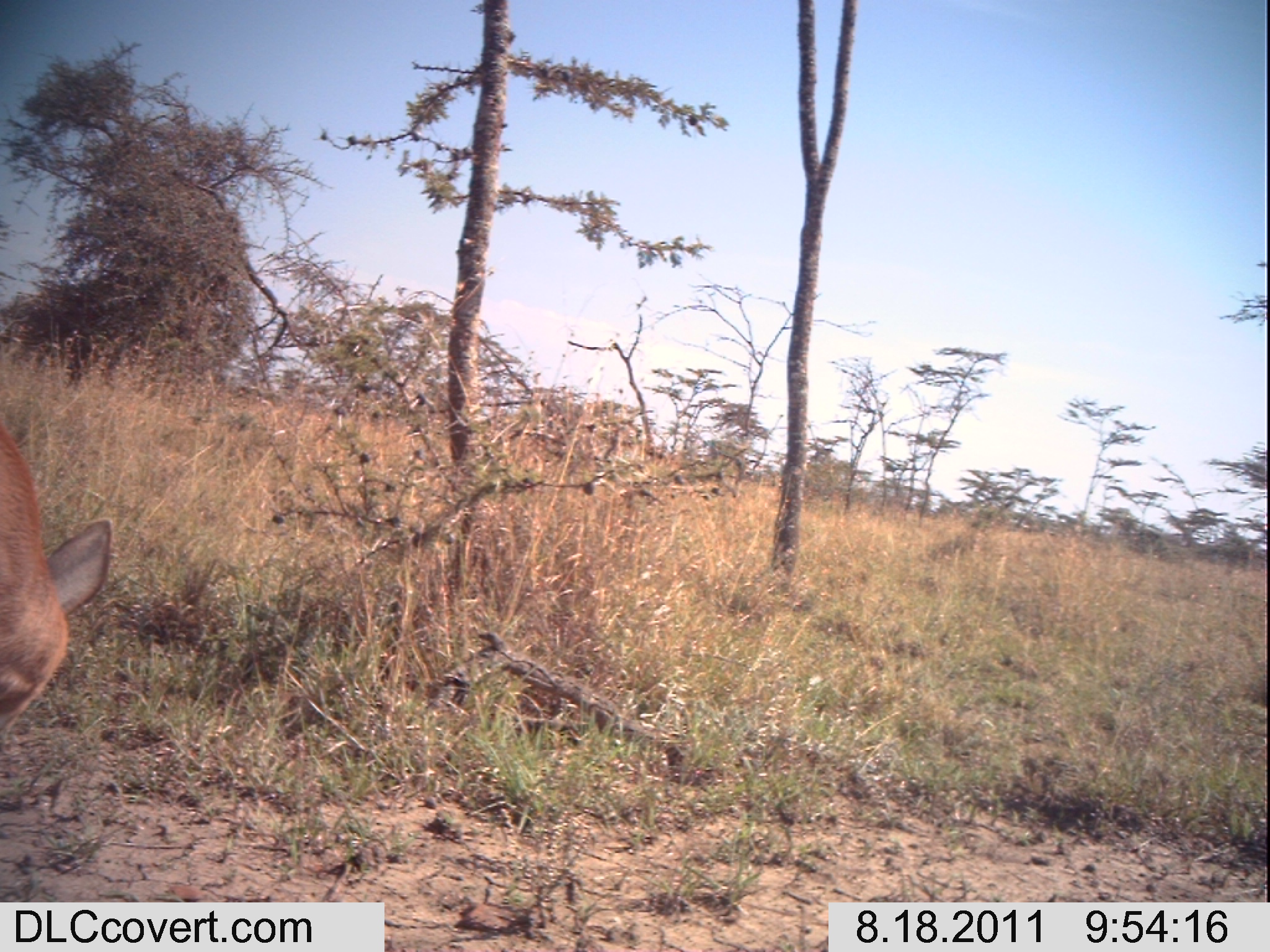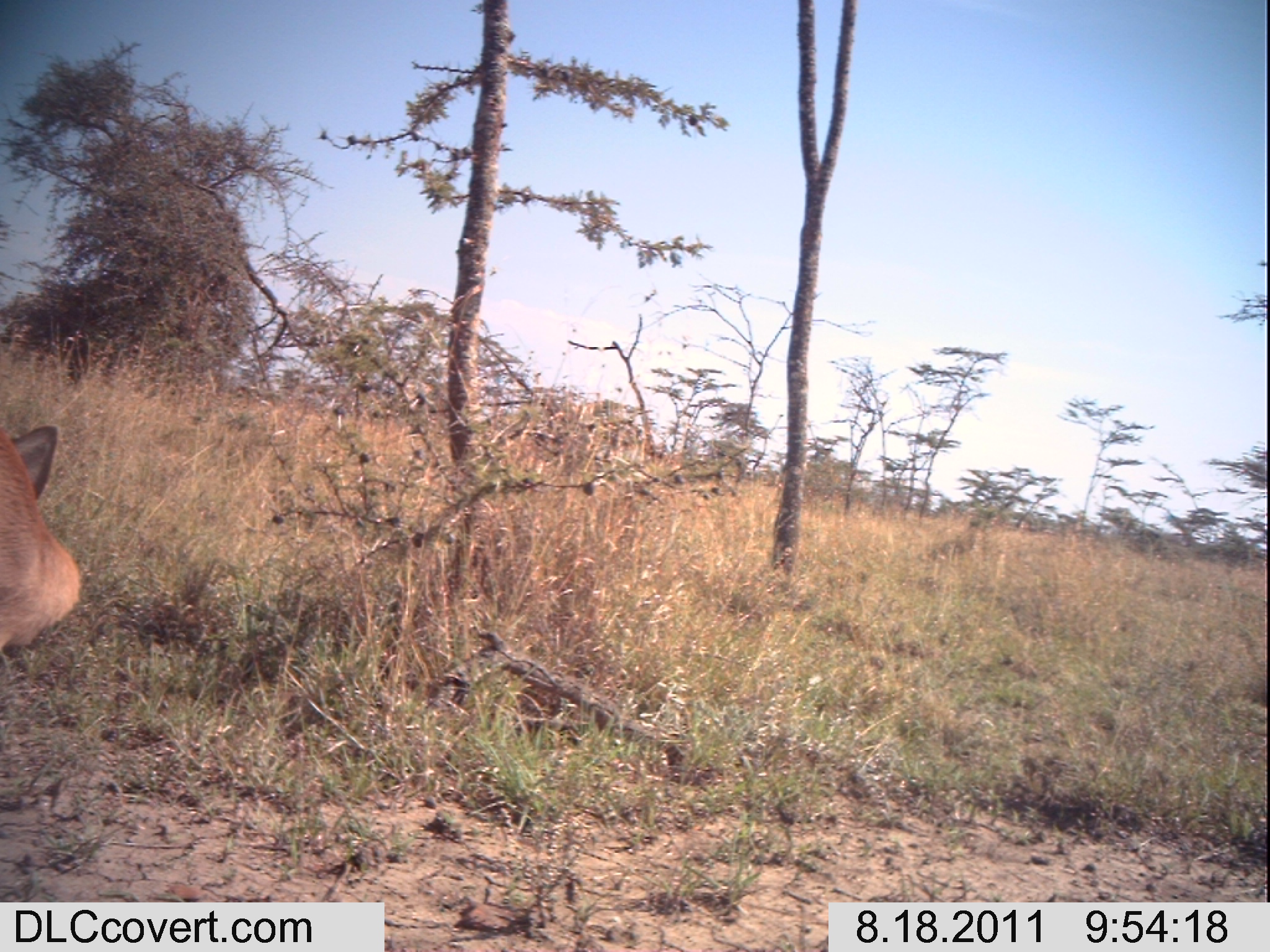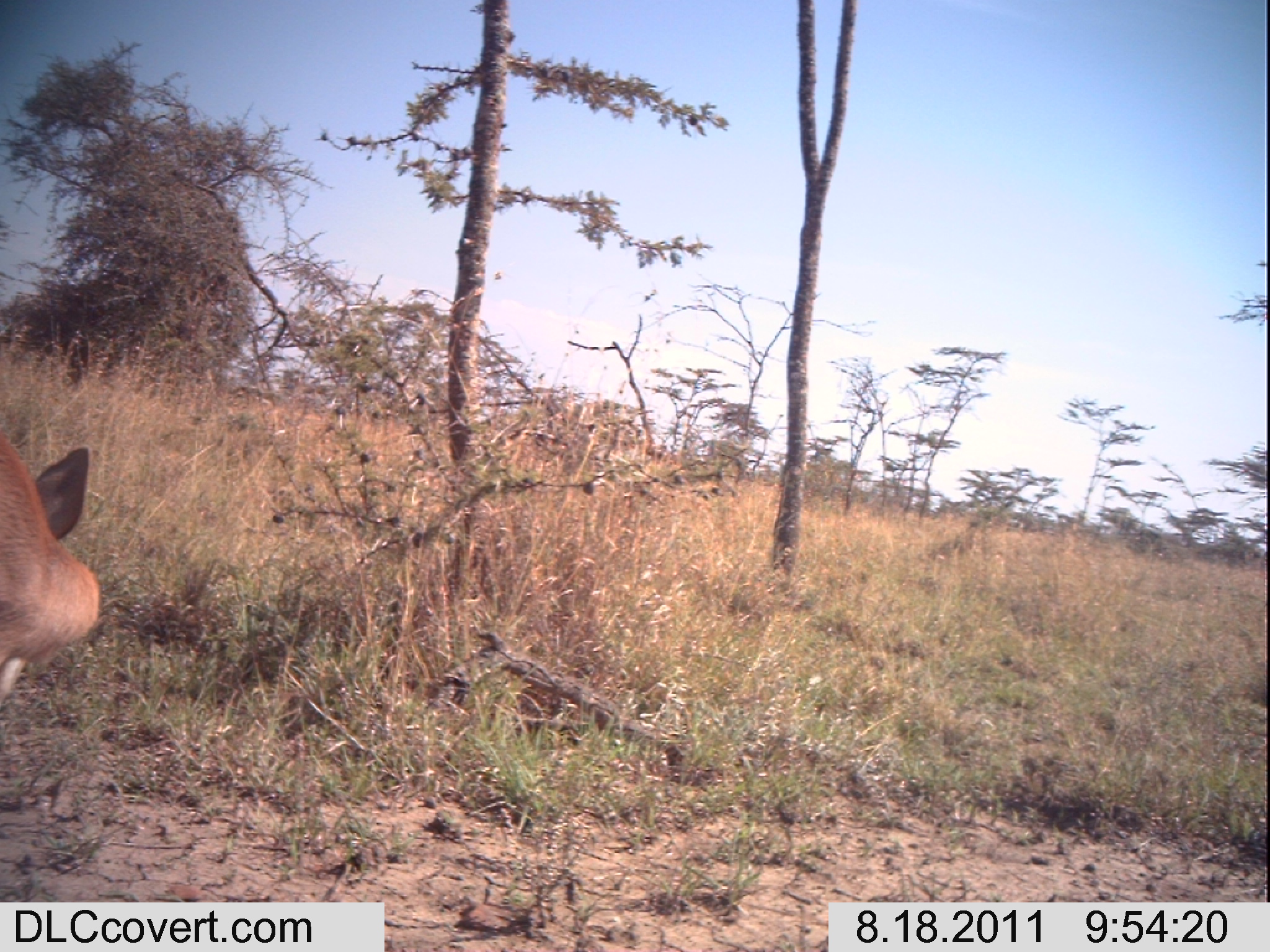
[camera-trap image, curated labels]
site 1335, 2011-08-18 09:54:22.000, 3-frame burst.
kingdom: Animalia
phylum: Chordata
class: Mammalia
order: Artiodactyla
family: Bovidae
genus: Raphicerus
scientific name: Raphicerus campestris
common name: steenbok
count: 1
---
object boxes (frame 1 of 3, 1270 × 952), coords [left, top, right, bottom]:
raphicerus campestris: [0, 420, 113, 742]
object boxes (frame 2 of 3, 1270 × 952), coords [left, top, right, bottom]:
raphicerus campestris: [0, 419, 80, 659]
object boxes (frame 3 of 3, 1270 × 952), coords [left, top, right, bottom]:
raphicerus campestris: [1, 434, 100, 706]